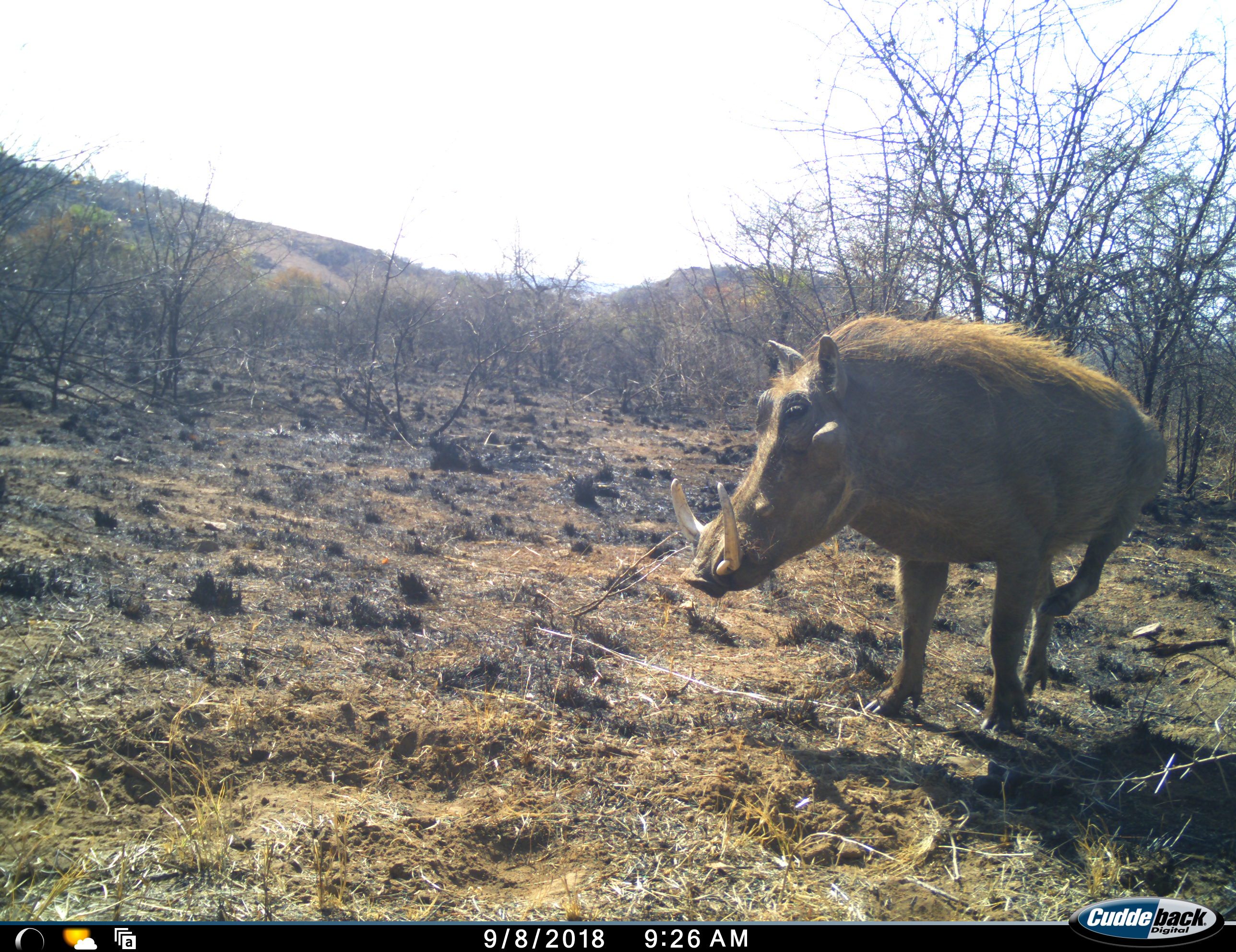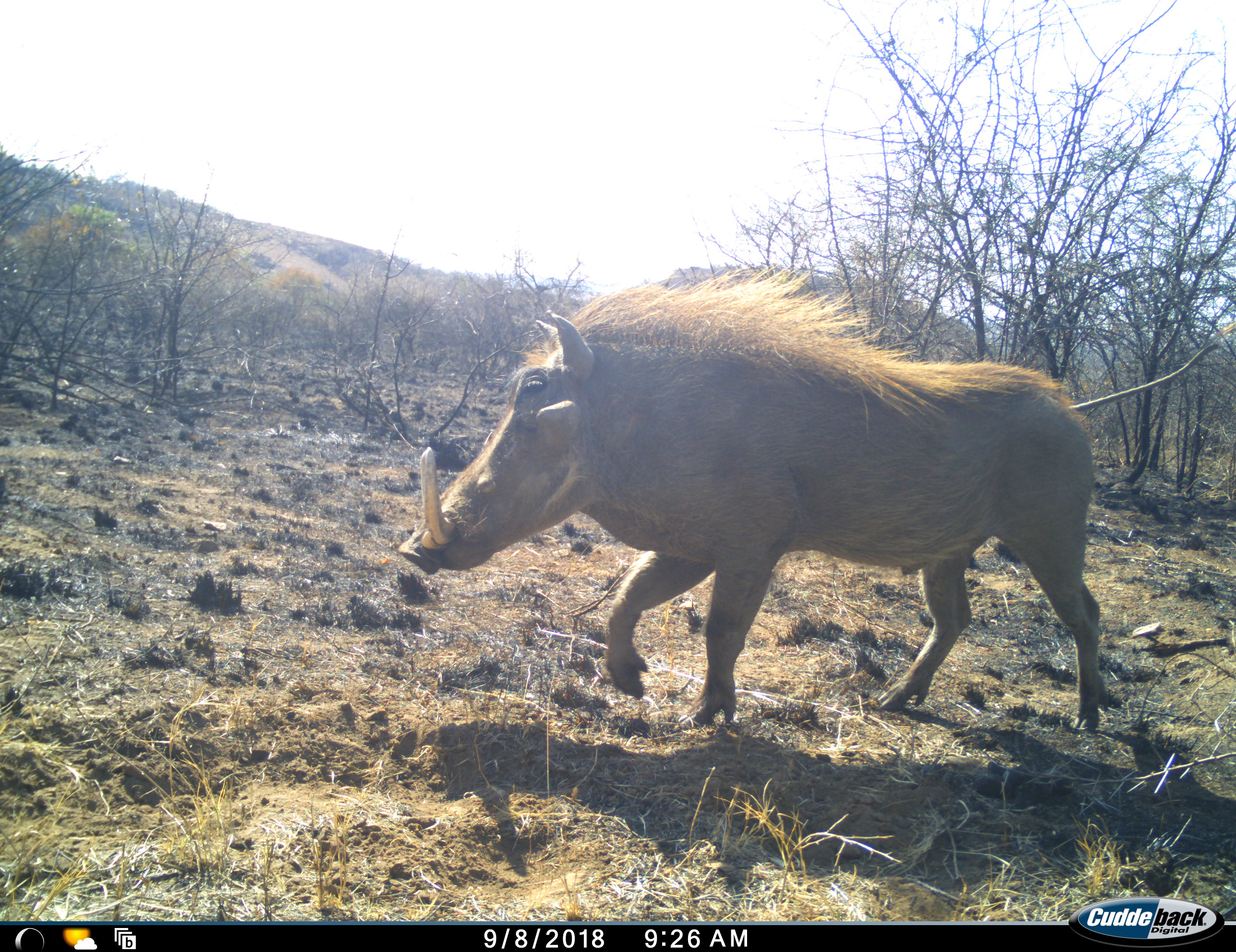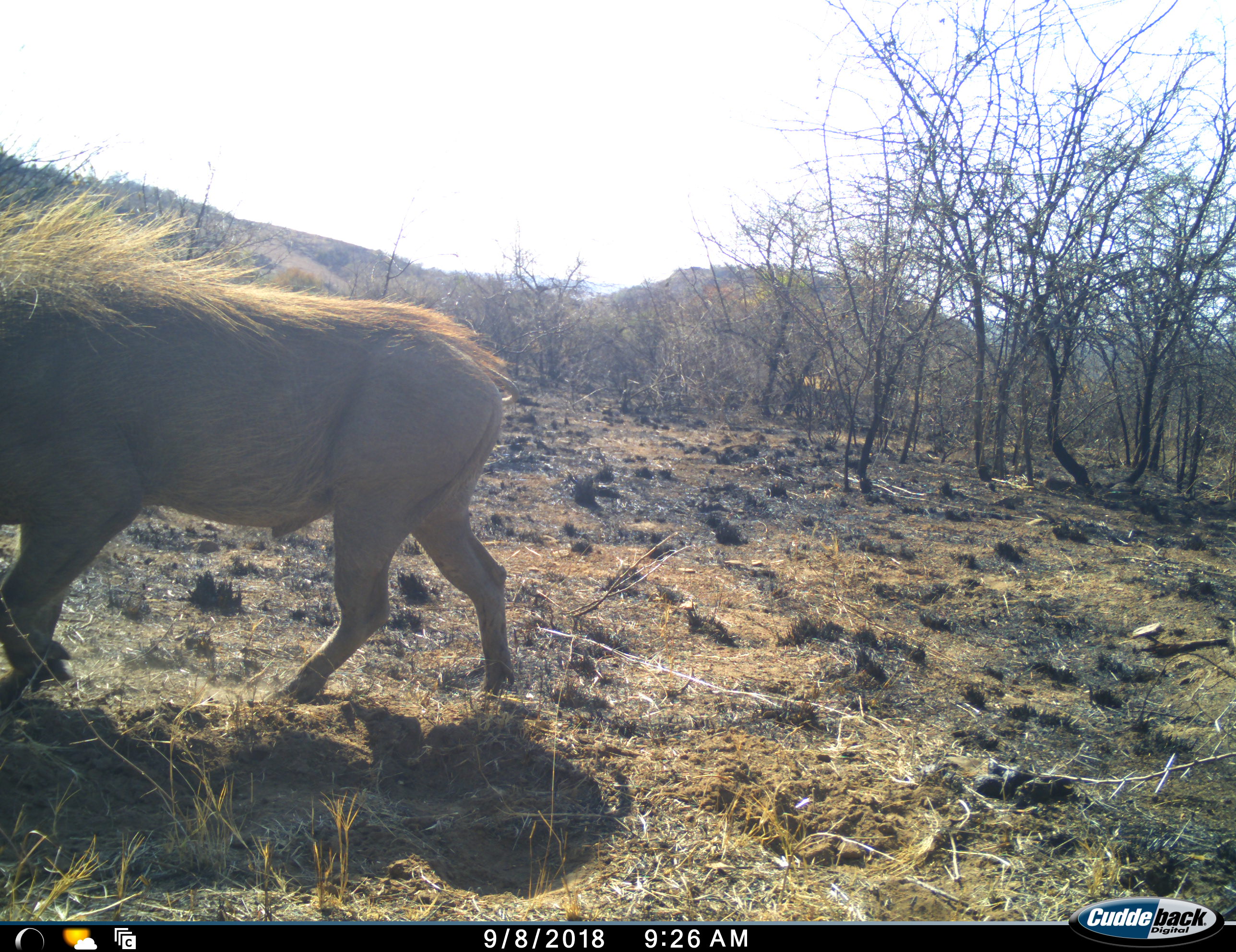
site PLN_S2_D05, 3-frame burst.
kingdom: Animalia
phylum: Chordata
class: Mammalia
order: Artiodactyla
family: Suidae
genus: Phacochoerus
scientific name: Phacochoerus africanus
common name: warthog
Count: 1.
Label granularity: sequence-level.